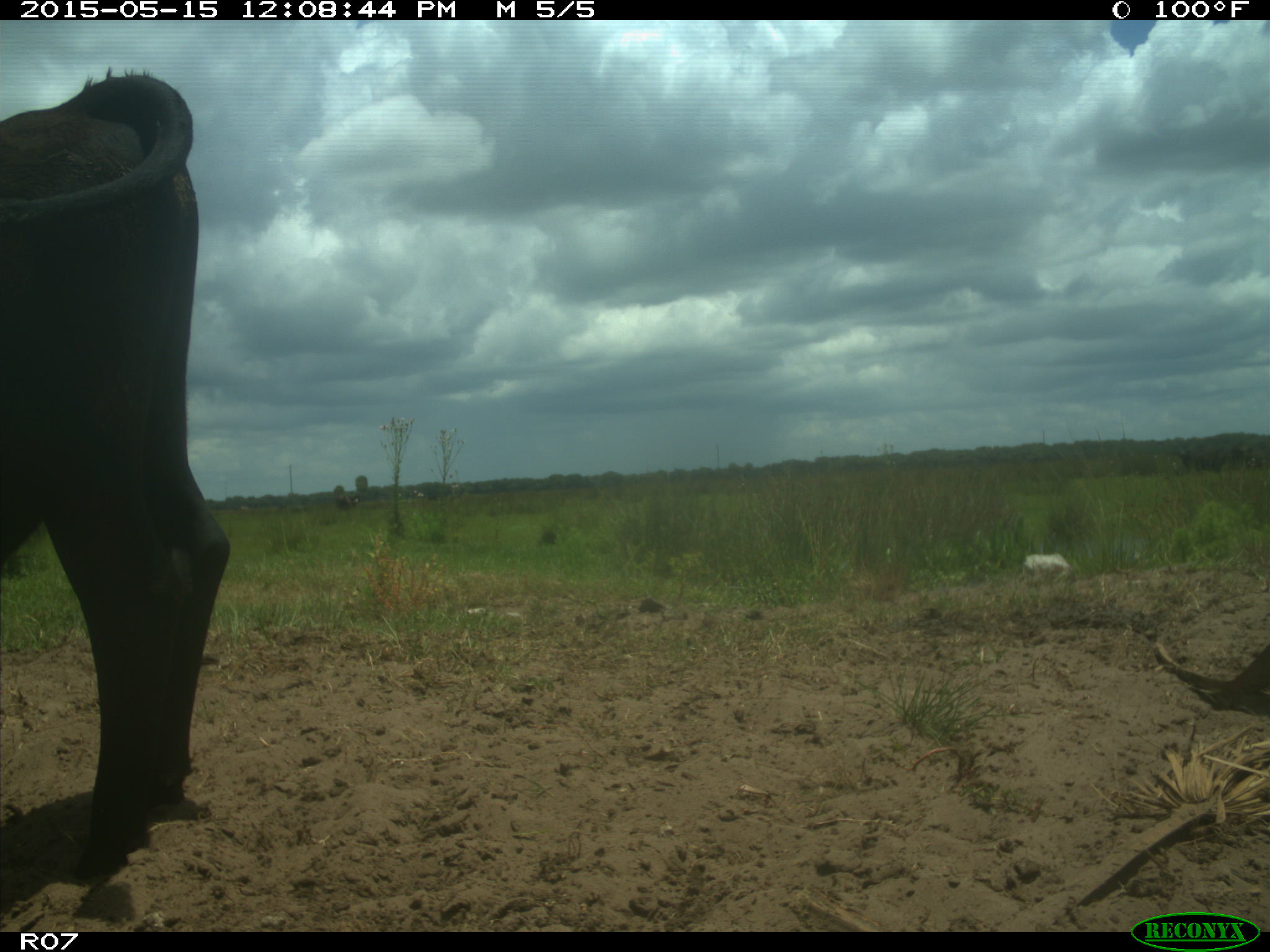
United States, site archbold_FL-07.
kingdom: Animalia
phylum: Chordata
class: Mammalia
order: Artiodactyla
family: Bovidae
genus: Bos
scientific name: Bos taurus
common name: domestic cow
Bos taurus (domestic cow).